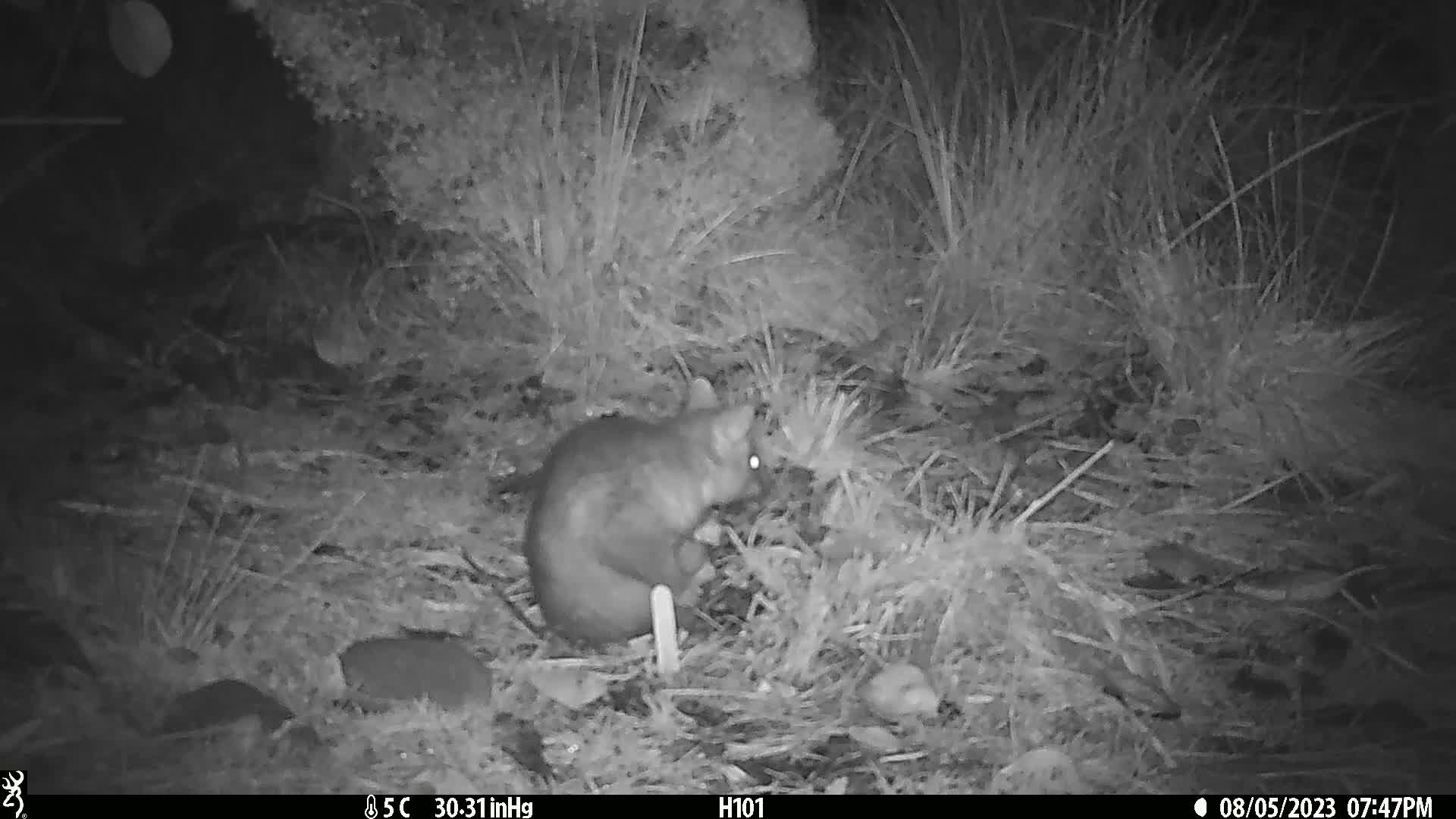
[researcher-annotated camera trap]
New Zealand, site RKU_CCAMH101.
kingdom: Animalia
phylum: Chordata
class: Mammalia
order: Diprotodontia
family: Phalangeridae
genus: Trichosurus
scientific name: Trichosurus vulpecula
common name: common brushtail possum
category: possum